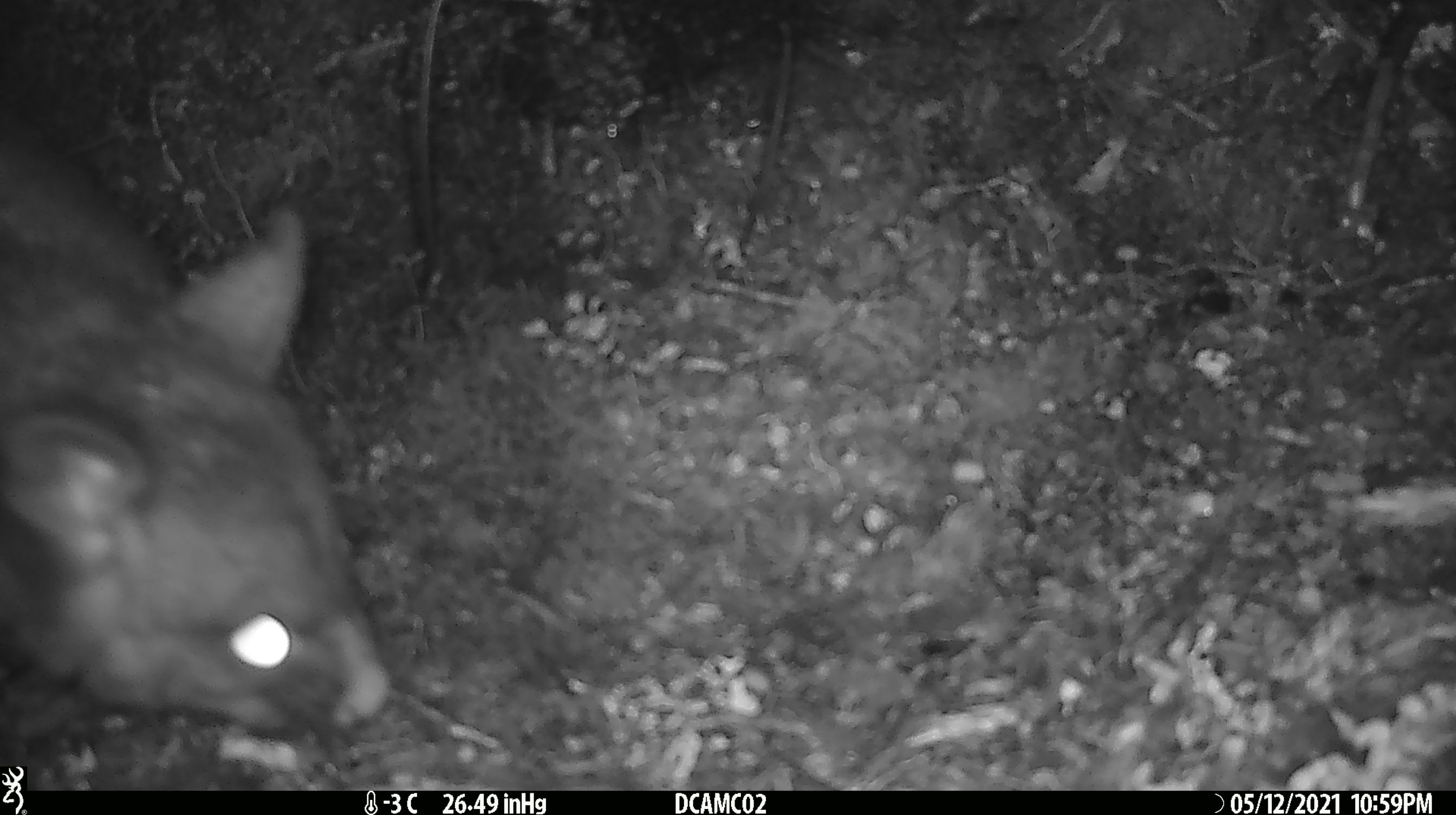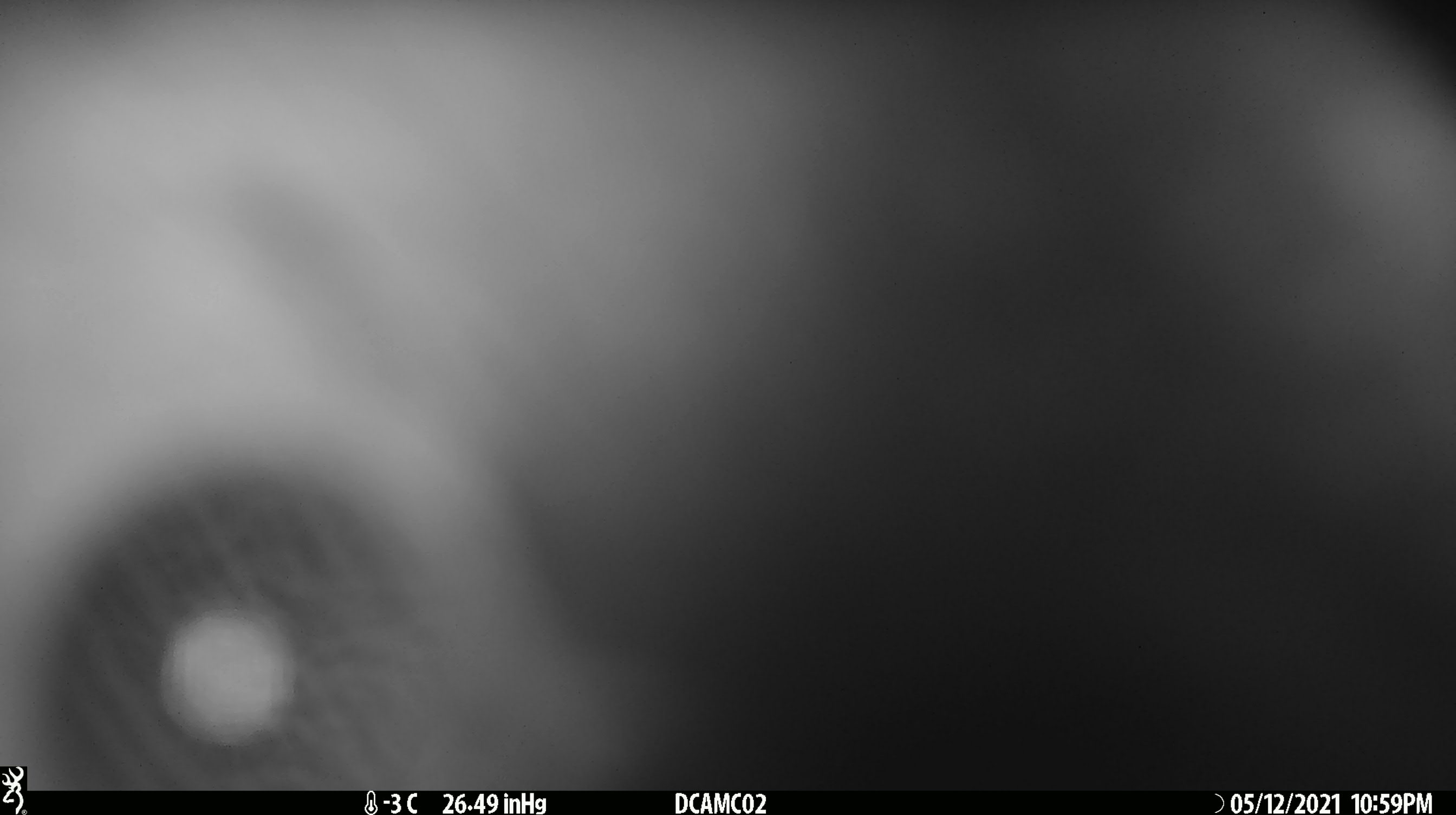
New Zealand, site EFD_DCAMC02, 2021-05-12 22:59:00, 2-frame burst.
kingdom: Animalia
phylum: Chordata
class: Mammalia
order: Diprotodontia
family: Phalangeridae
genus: Trichosurus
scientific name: Trichosurus vulpecula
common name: common brushtail possum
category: possum